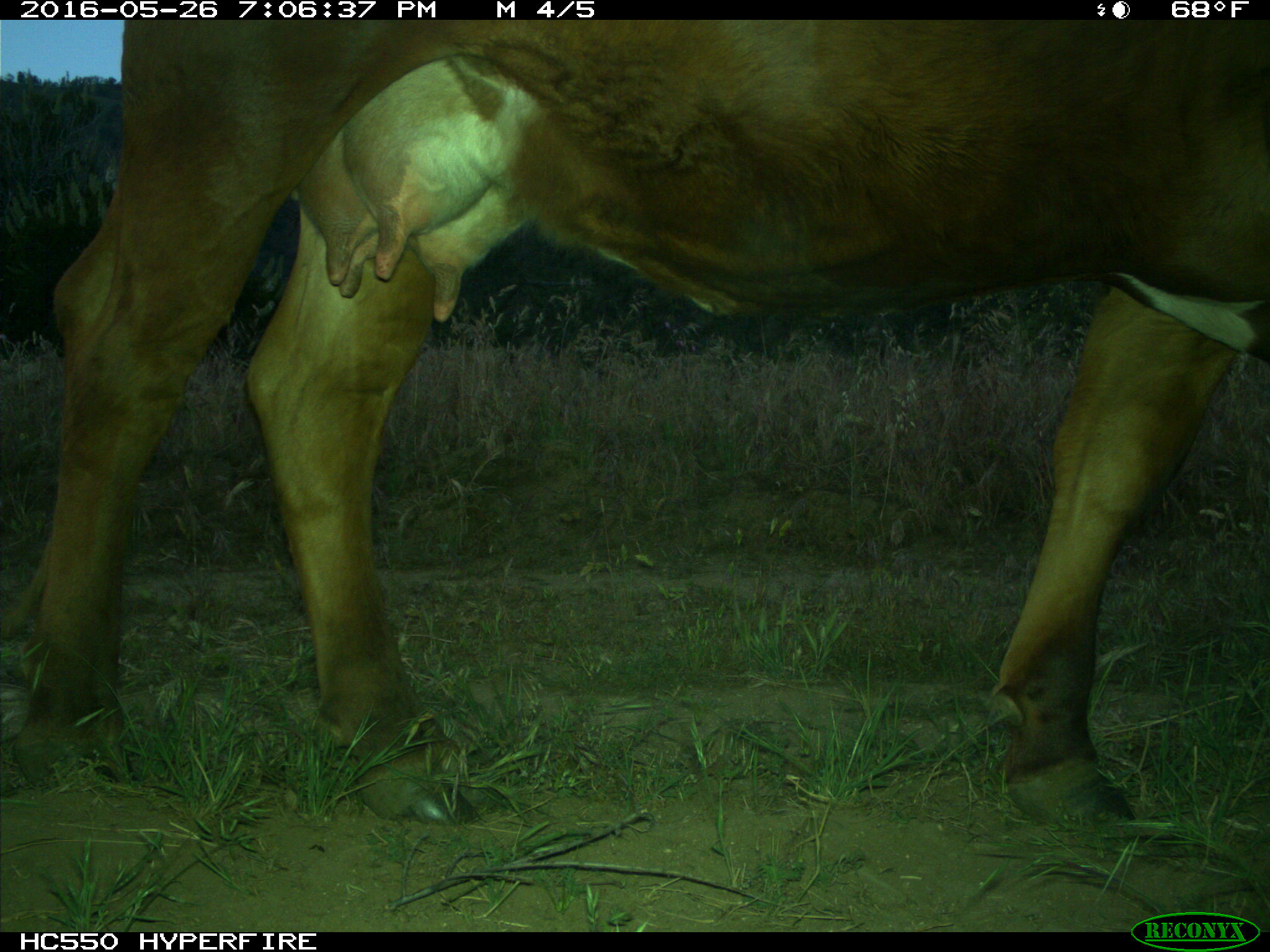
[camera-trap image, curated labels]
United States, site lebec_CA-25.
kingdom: Animalia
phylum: Chordata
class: Mammalia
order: Artiodactyla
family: Bovidae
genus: Bos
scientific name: Bos taurus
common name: domestic cow